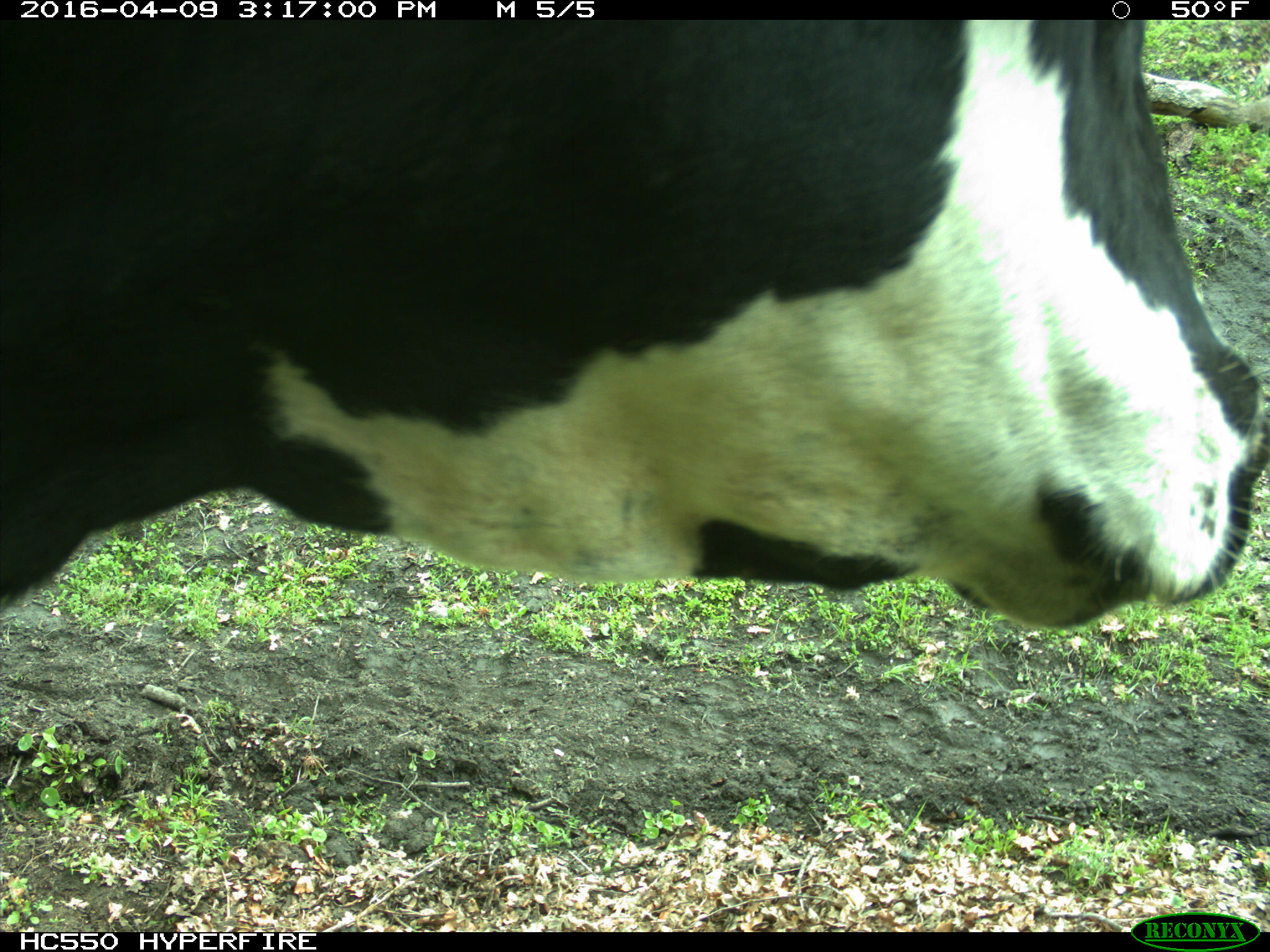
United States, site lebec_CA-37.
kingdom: Animalia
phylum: Chordata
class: Mammalia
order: Artiodactyla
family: Bovidae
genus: Bos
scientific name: Bos taurus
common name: domestic cow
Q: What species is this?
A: Bos taurus (domestic cow).